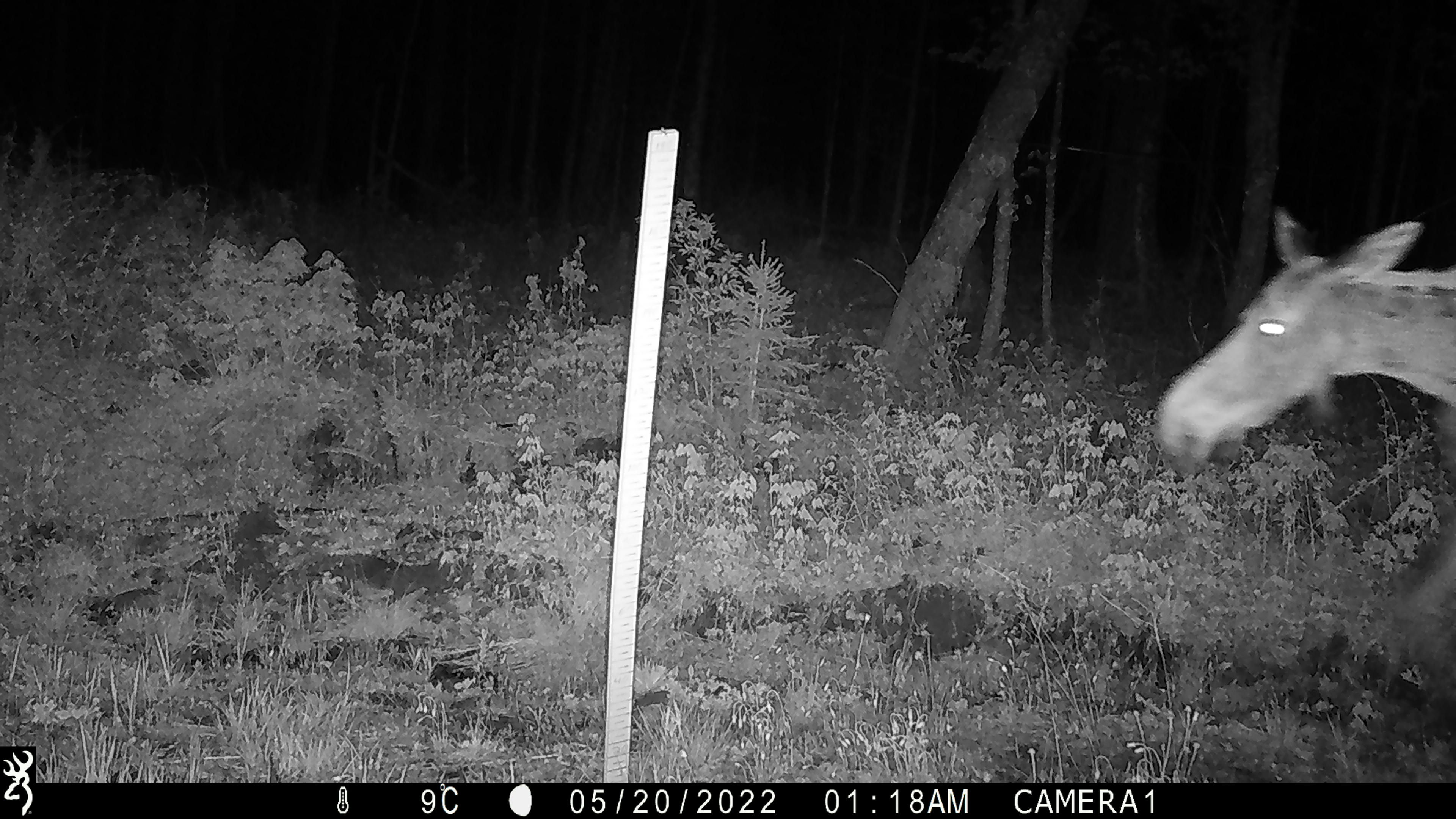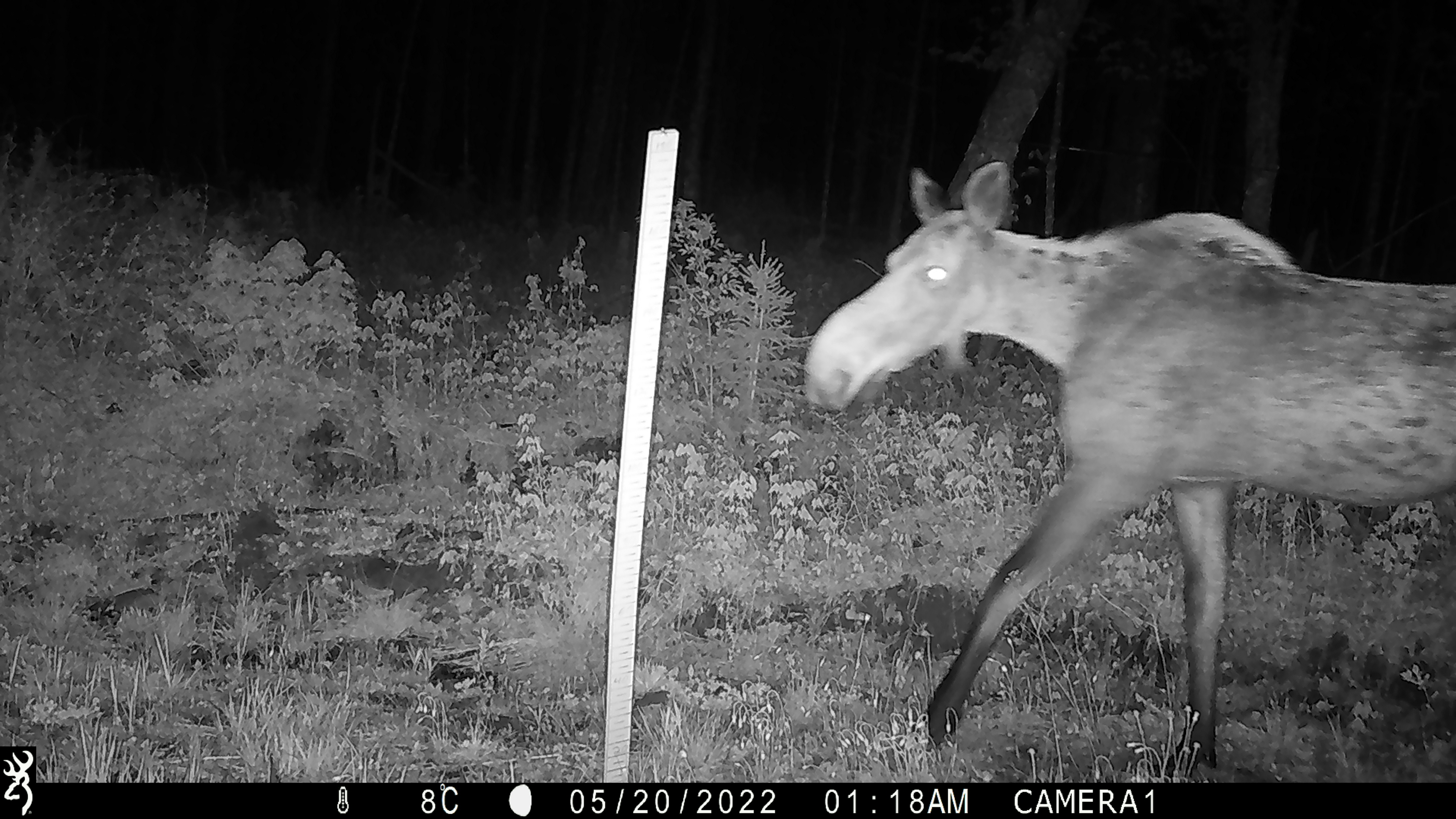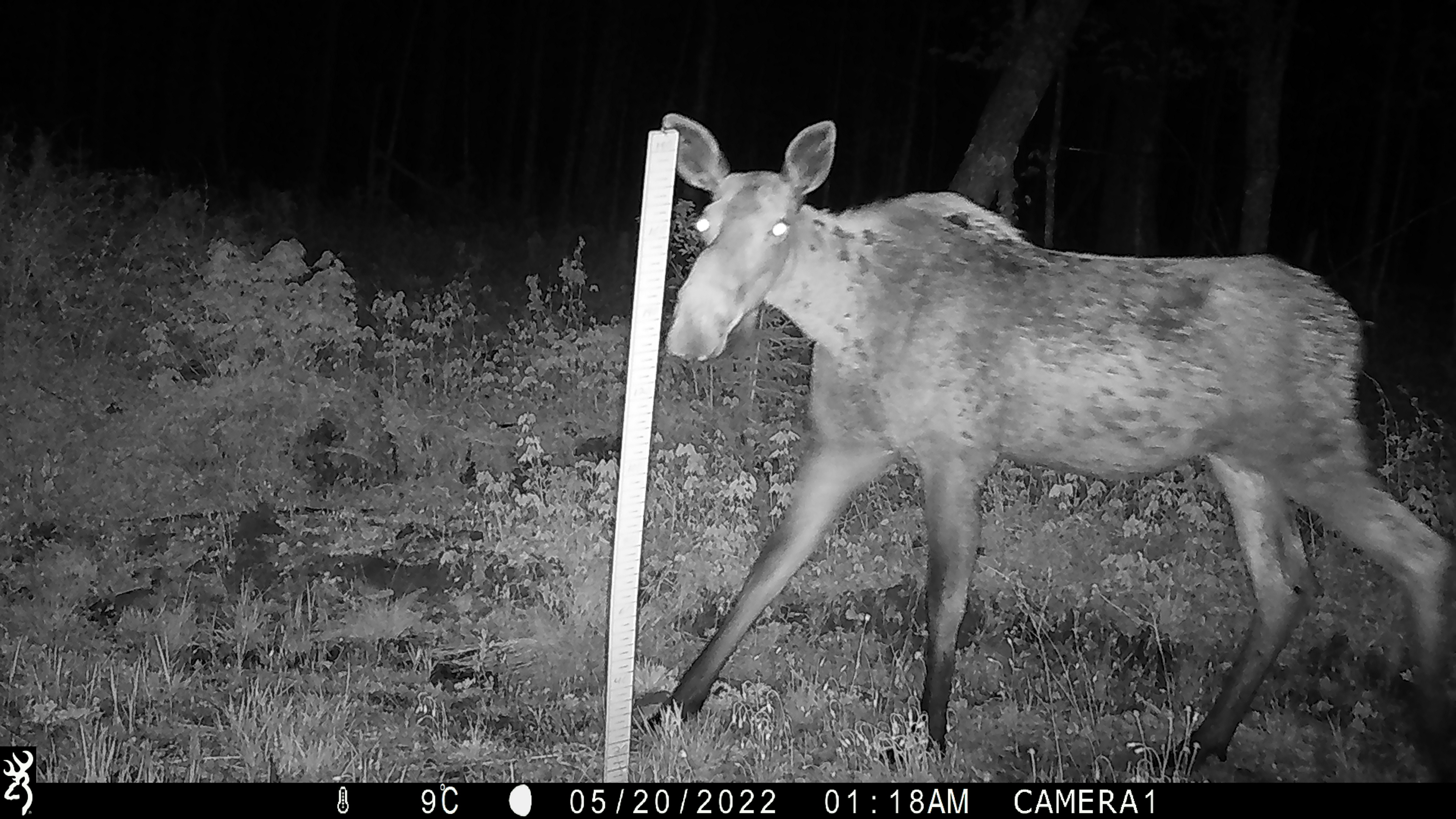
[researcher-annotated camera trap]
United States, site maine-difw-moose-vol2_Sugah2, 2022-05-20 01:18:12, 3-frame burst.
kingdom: Animalia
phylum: Chordata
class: Mammalia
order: Artiodactyla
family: Cervidae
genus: Alces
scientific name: Alces alces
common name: moose